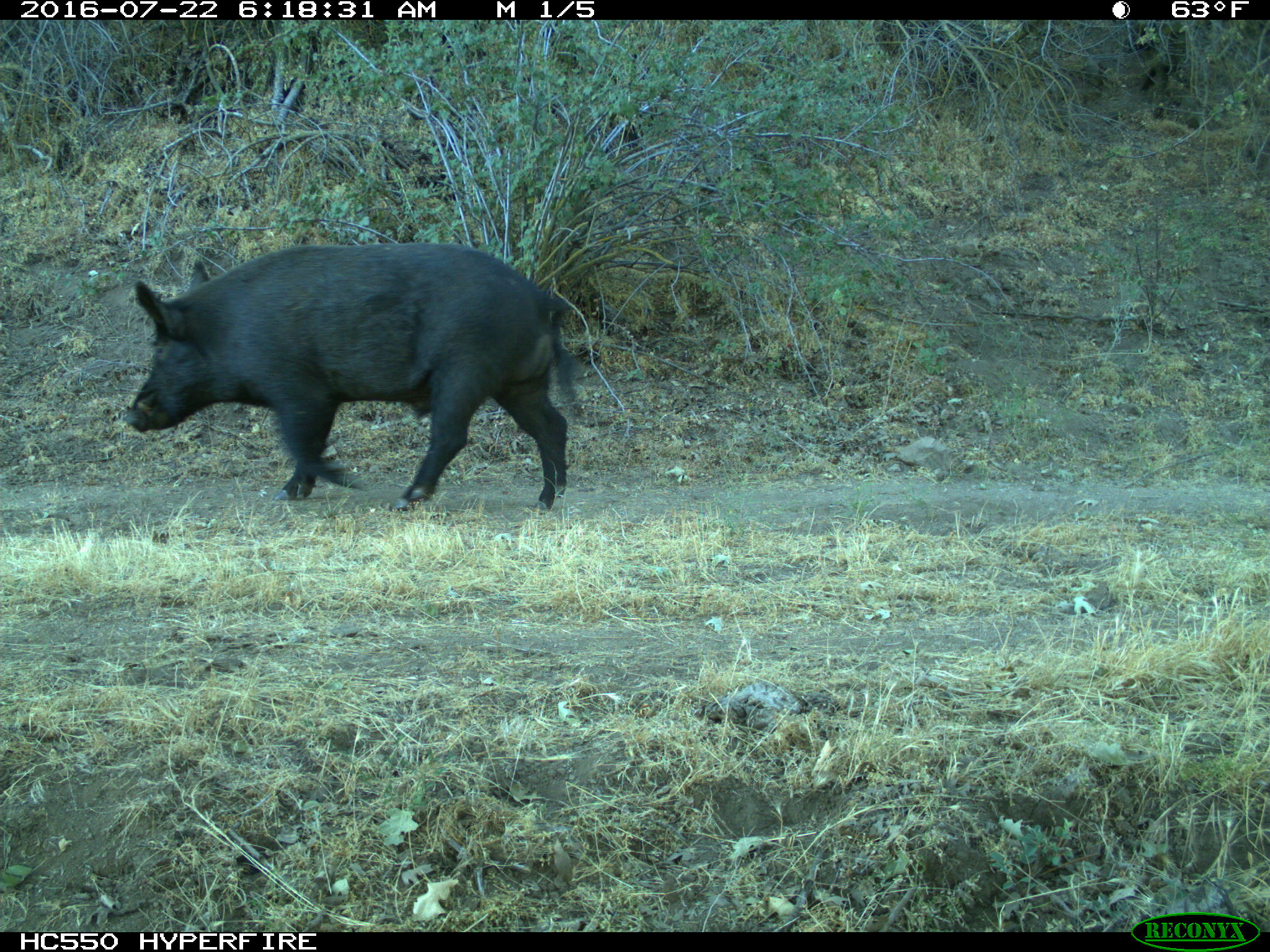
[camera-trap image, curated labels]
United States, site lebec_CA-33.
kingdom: Animalia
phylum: Chordata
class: Mammalia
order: Artiodactyla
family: Suidae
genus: Sus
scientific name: Sus scrofa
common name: wild boar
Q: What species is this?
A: Sus scrofa (wild boar).